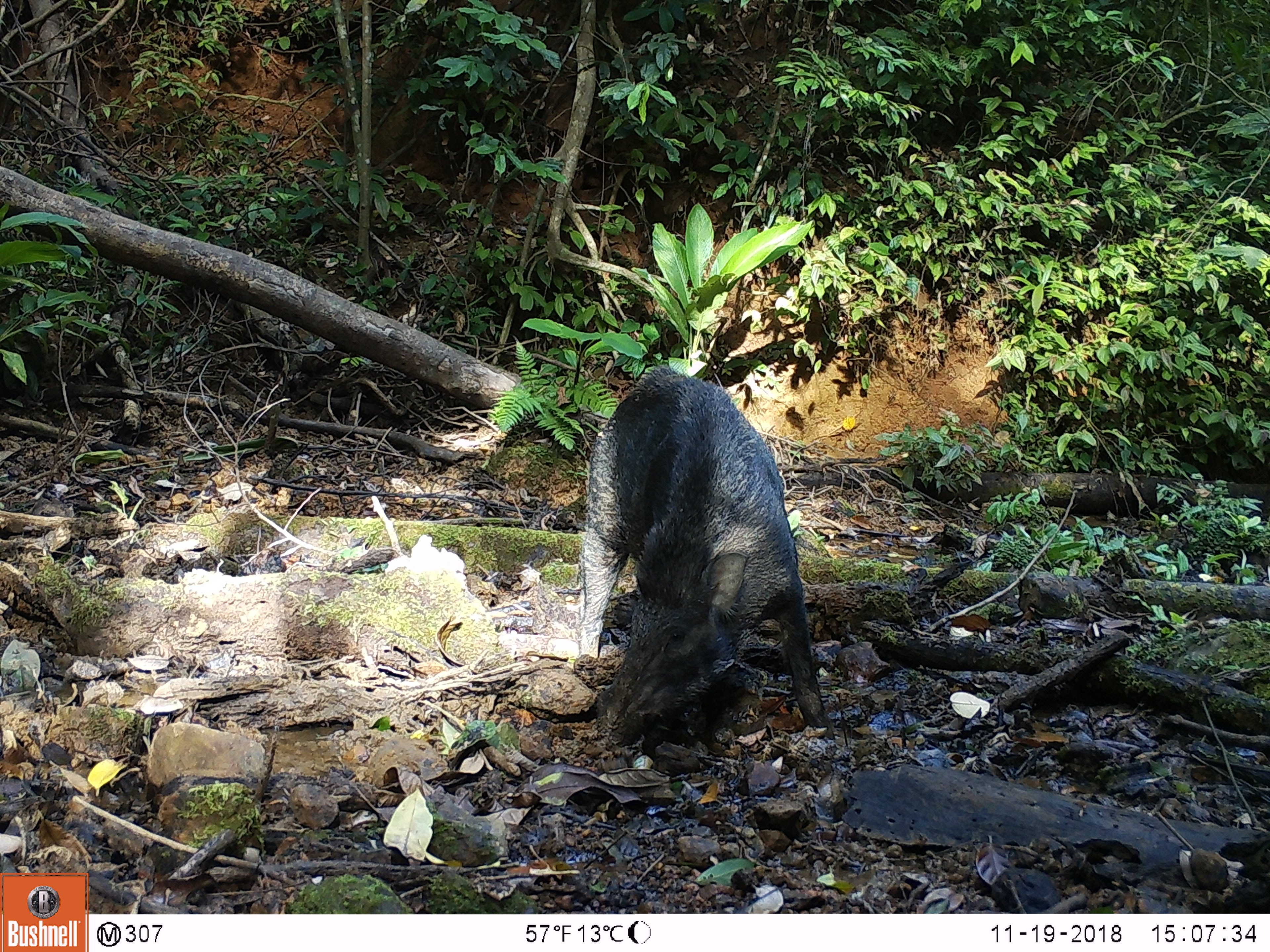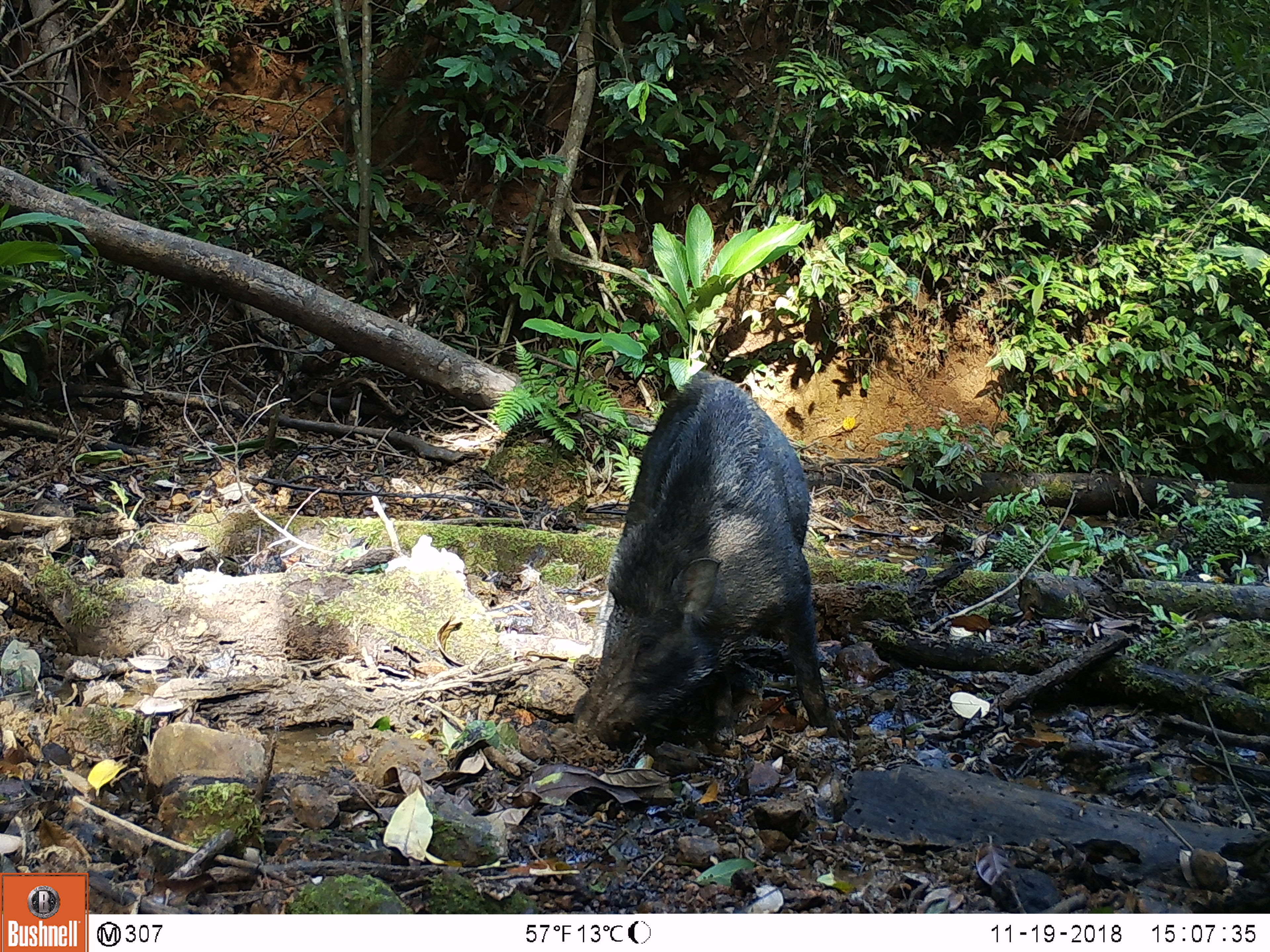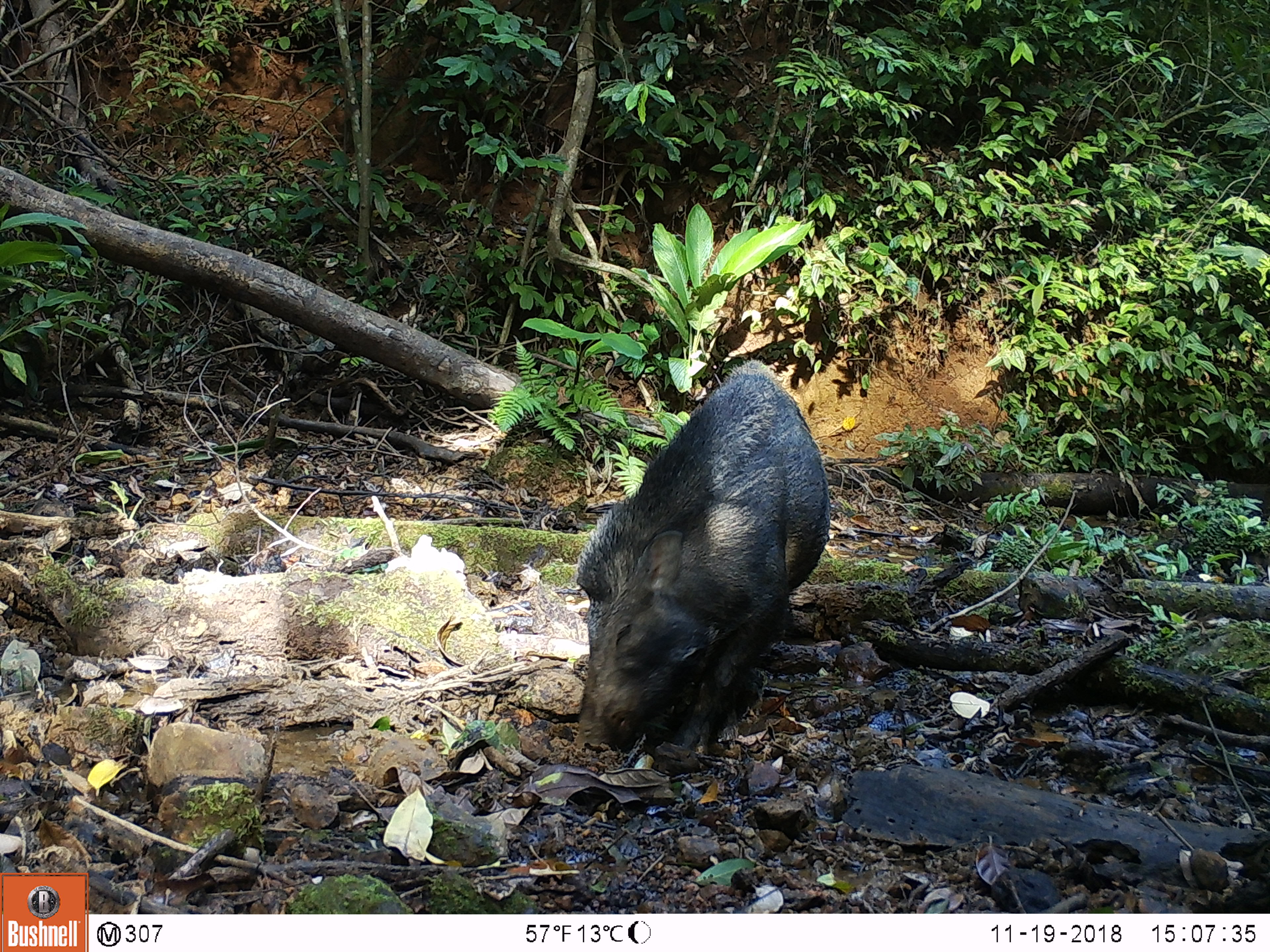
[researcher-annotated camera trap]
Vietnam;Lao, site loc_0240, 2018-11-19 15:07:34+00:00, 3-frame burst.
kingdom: Animalia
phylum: Chordata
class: Mammalia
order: Artiodactyla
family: Suidae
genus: Sus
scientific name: Sus scrofa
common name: eurasian wild pig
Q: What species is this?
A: Eurasian wild pig (Sus scrofa).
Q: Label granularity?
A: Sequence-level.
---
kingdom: Animalia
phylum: Chordata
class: Aves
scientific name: Aves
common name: bird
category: unidentified bird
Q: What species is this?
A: Unidentified bird (bird) (Aves).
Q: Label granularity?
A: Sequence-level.